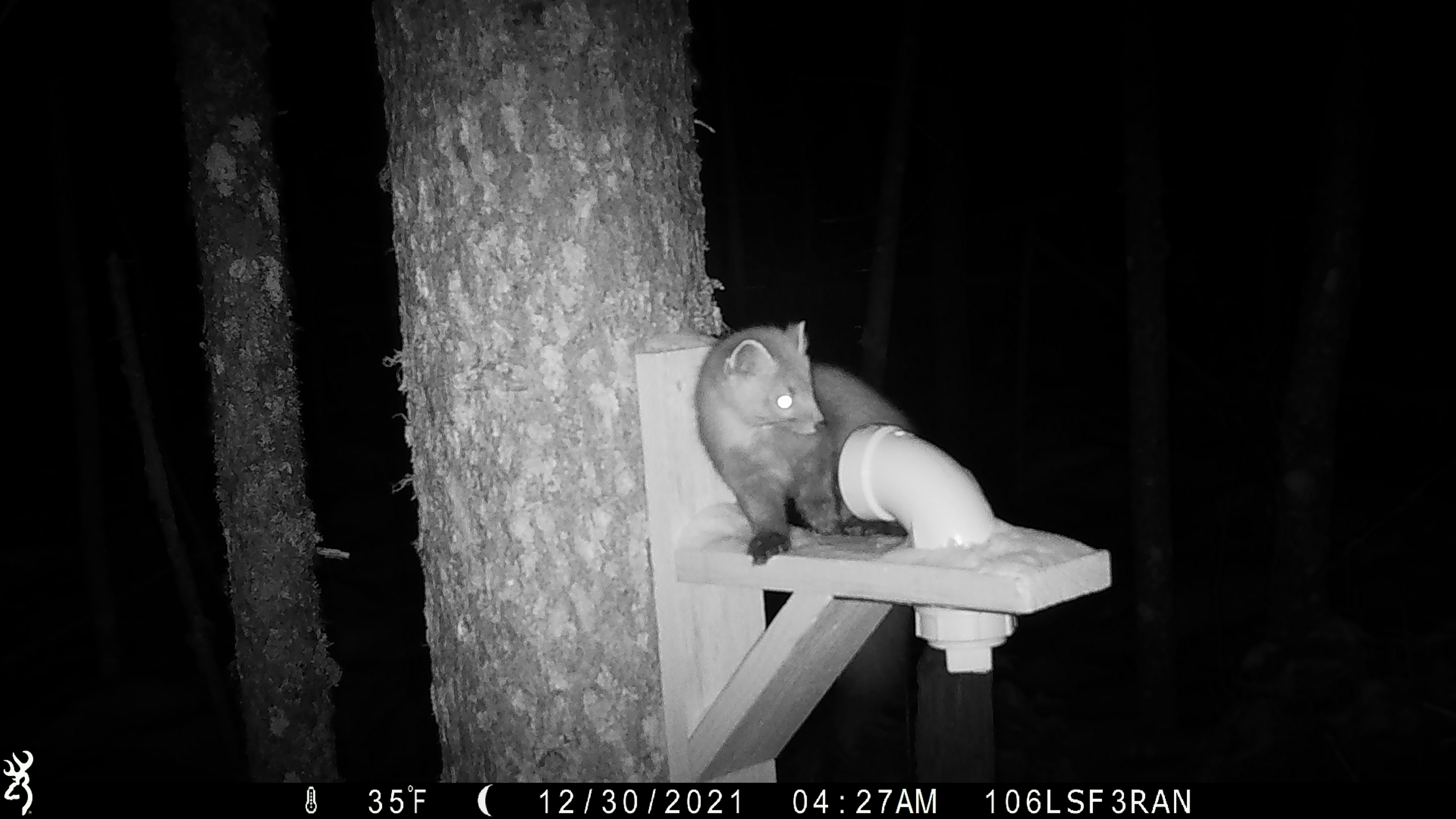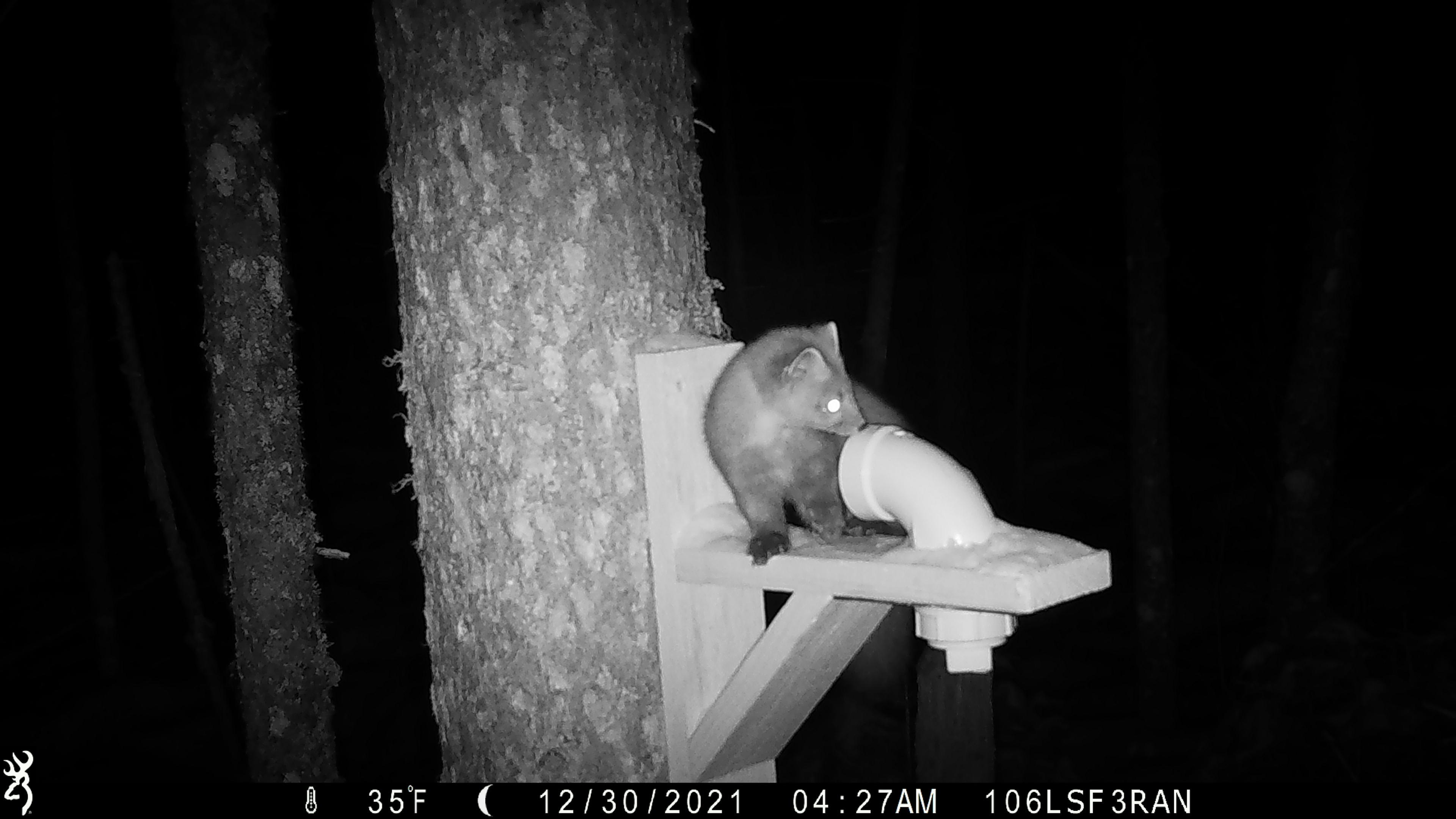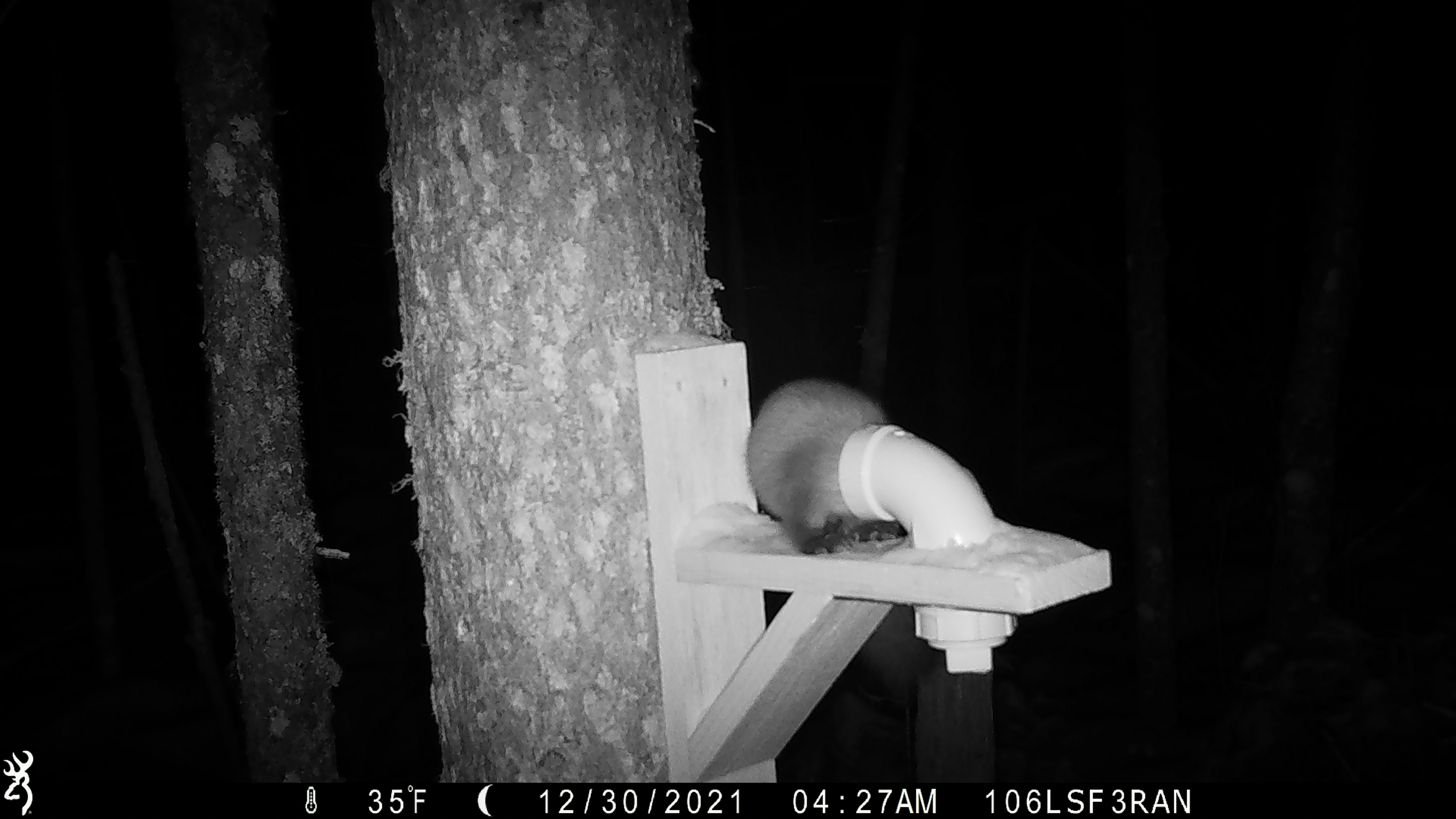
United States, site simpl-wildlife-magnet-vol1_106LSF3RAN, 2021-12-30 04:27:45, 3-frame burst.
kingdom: Animalia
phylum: Chordata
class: Mammalia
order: Carnivora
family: Mustelidae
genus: Martes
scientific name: Martes americana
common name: american marten